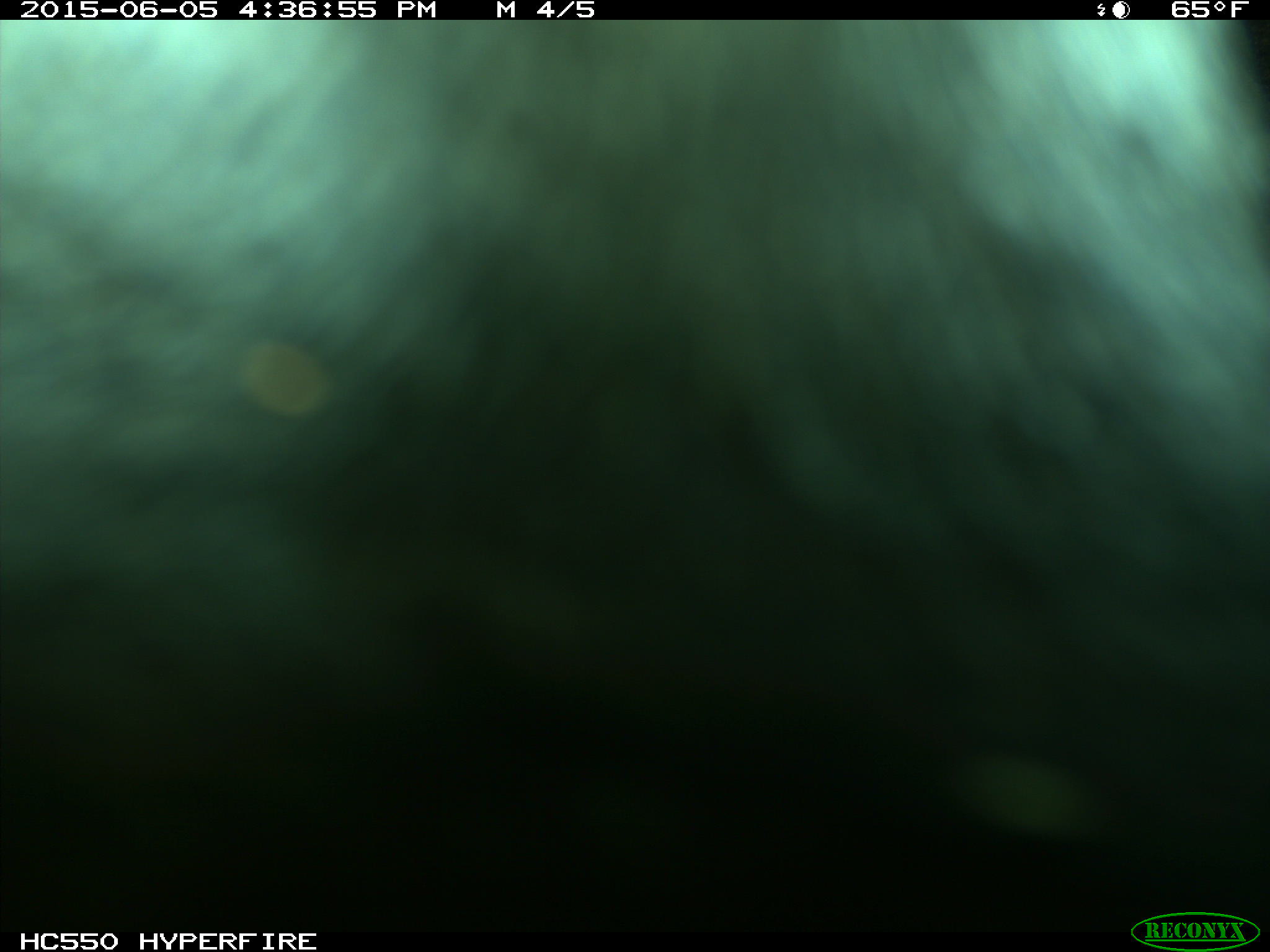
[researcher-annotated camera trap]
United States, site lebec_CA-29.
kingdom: Animalia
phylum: Chordata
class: Mammalia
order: Artiodactyla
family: Bovidae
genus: Bos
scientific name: Bos taurus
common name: domestic cow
Bos taurus (domestic cow).